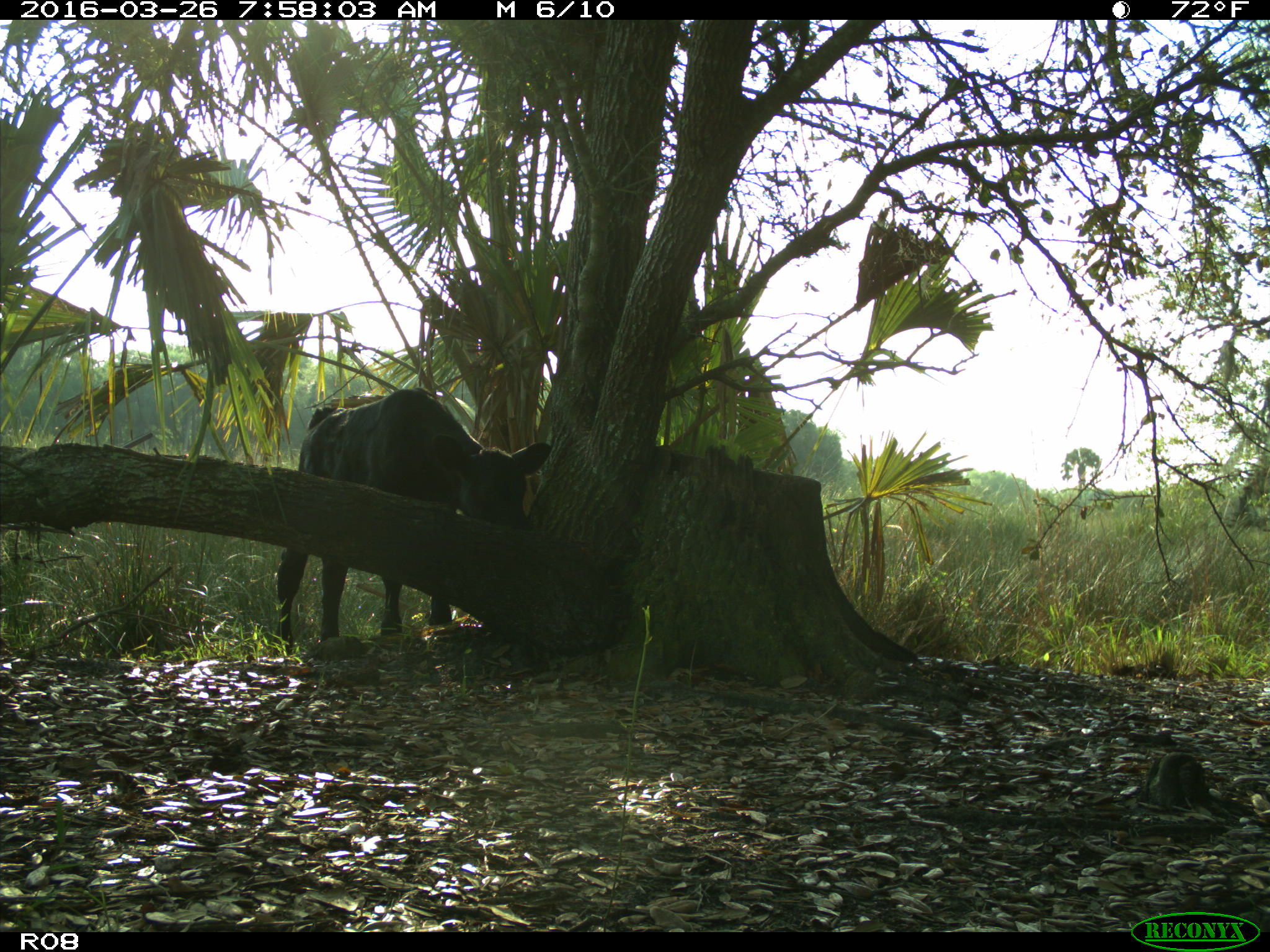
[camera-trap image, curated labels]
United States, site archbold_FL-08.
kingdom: Animalia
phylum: Chordata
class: Mammalia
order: Artiodactyla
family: Bovidae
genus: Bos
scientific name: Bos taurus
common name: domestic cow